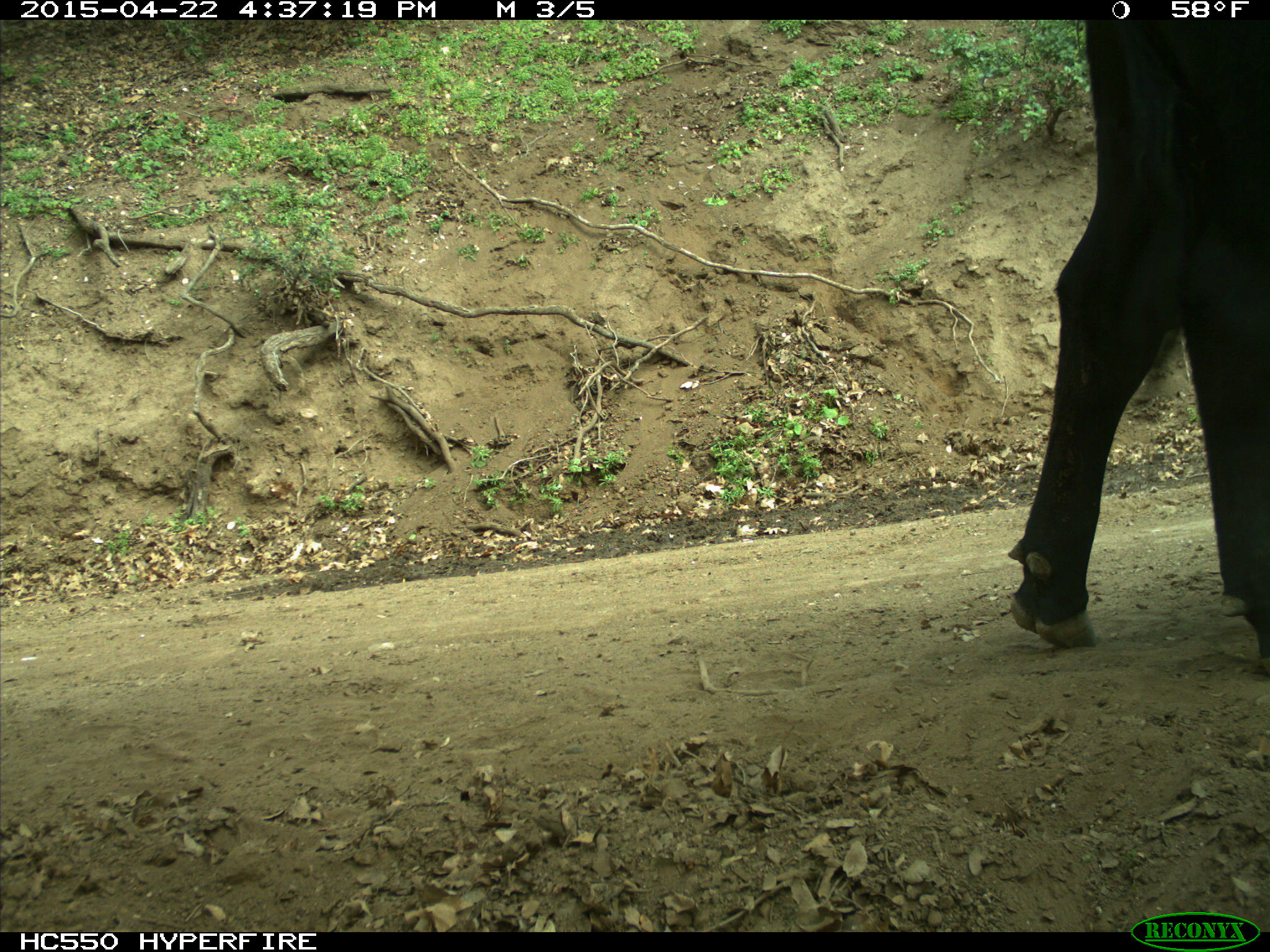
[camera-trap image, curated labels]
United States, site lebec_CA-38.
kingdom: Animalia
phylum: Chordata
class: Mammalia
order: Artiodactyla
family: Bovidae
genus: Bos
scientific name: Bos taurus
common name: domestic cow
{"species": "Bos taurus (domestic cow)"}